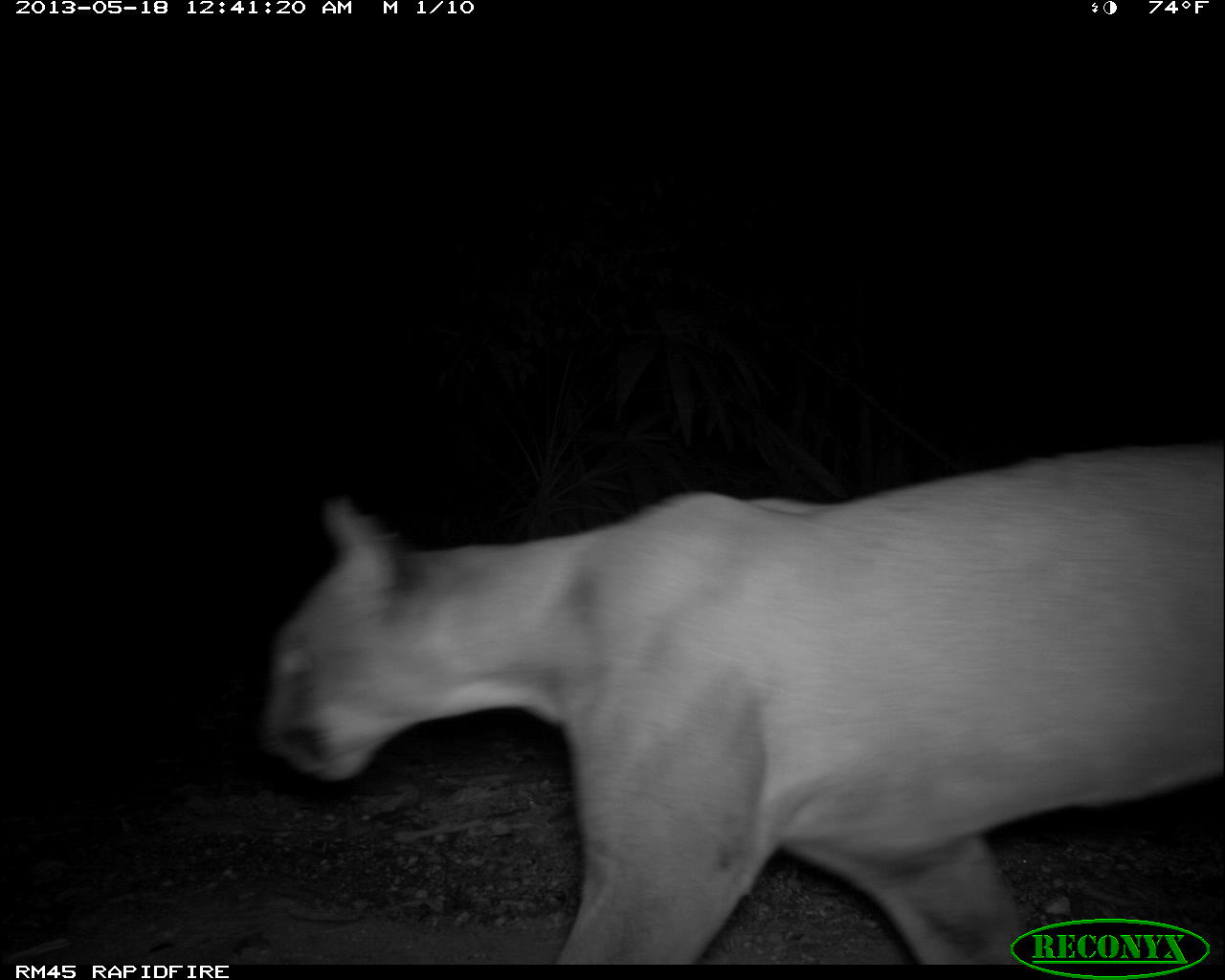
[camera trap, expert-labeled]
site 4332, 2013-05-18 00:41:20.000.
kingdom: Animalia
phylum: Chordata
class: Mammalia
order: Carnivora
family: Felidae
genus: Puma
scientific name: Puma concolor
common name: mountain lion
Puma concolor (mountain lion), count 1.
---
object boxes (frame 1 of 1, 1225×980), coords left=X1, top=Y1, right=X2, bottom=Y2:
puma concolor: left=260, top=435, right=1225, bottom=962